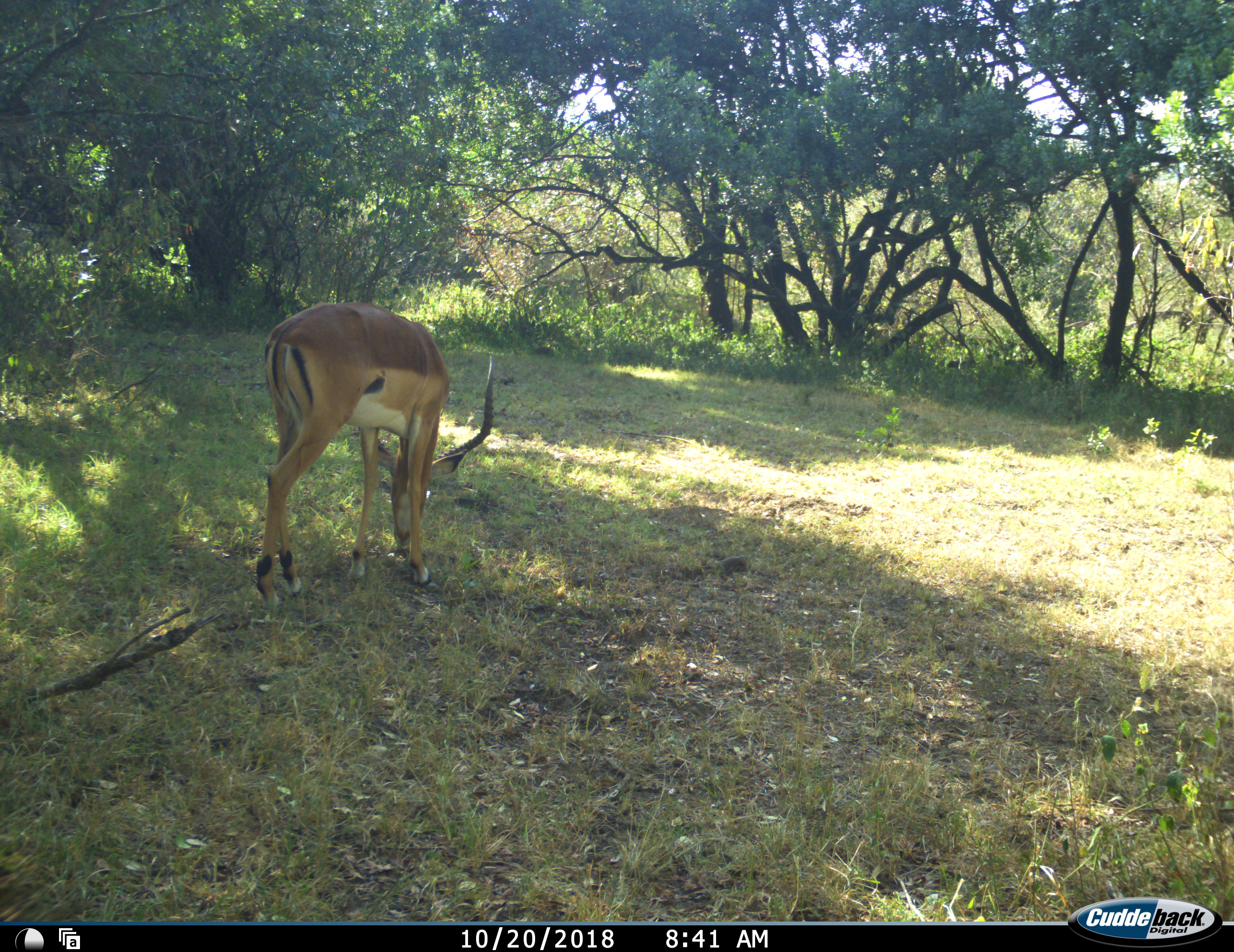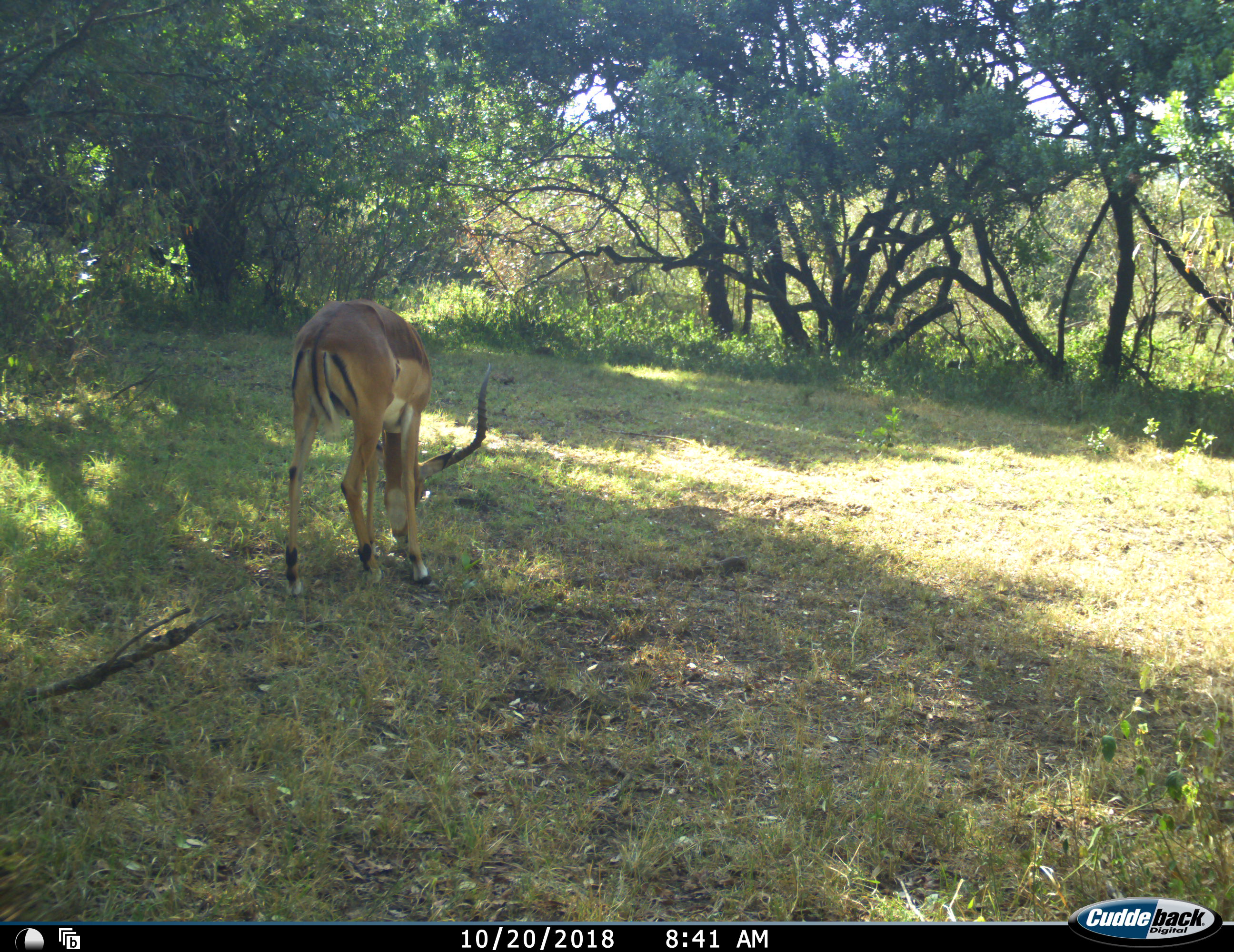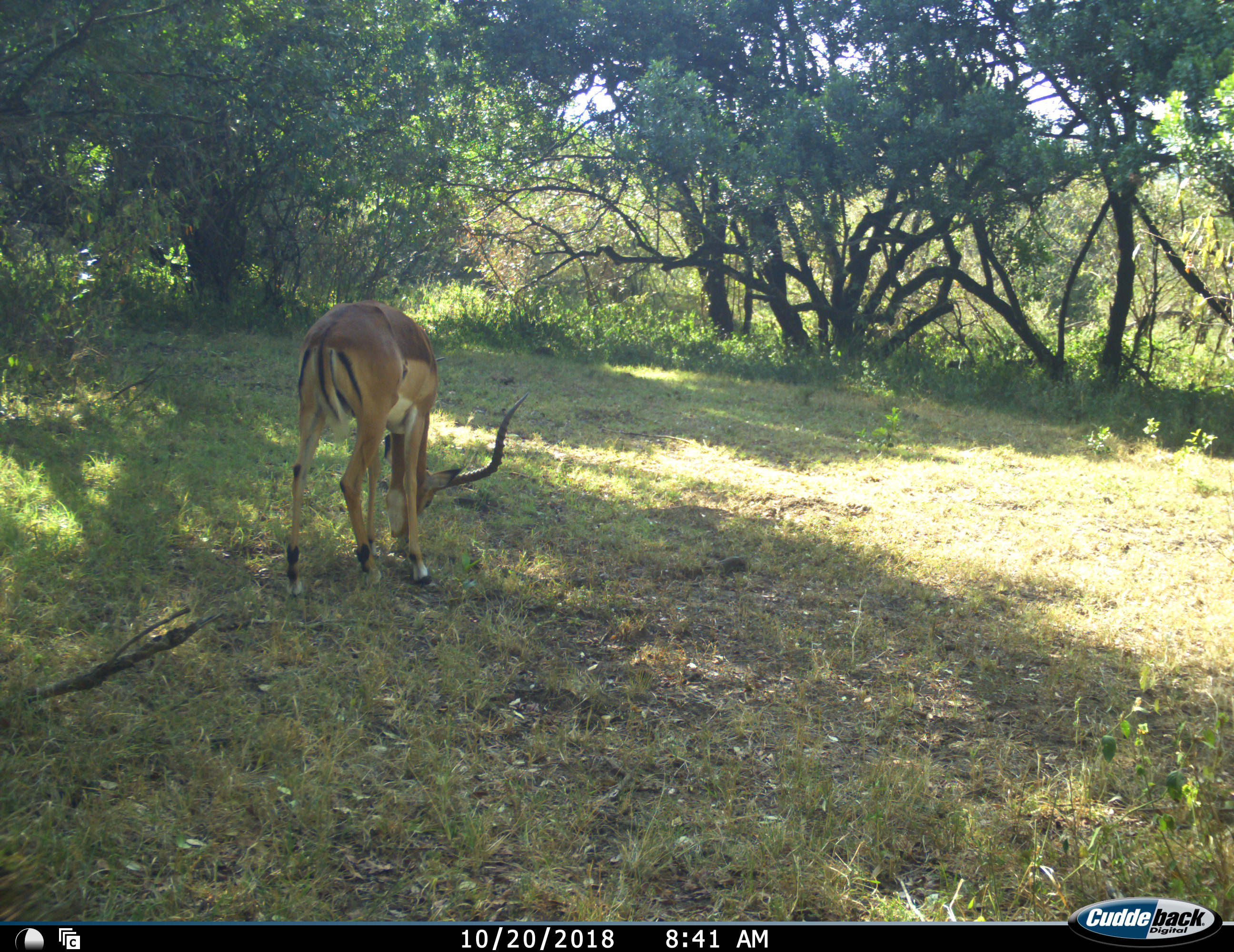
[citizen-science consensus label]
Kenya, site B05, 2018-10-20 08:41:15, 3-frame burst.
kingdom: Animalia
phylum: Chordata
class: Mammalia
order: Artiodactyla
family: Bovidae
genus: Aepyceros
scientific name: Aepyceros melampus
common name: impala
Impala (Aepyceros melampus), count 1. Behavior (volunteer vote fractions): standing 11%, resting 0%, moving 0%, interacting 0%. Young present (vote fraction): 0%. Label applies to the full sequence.